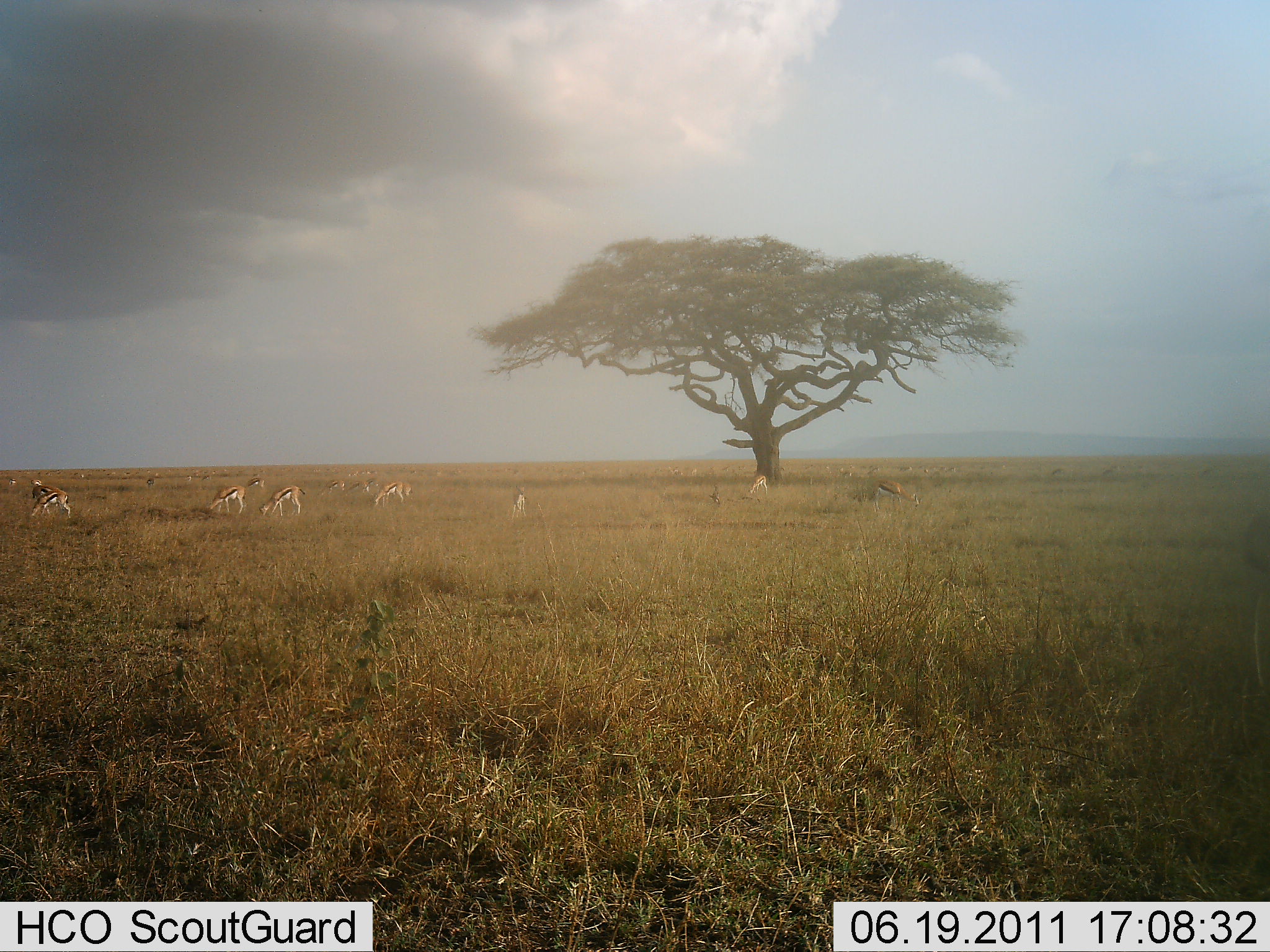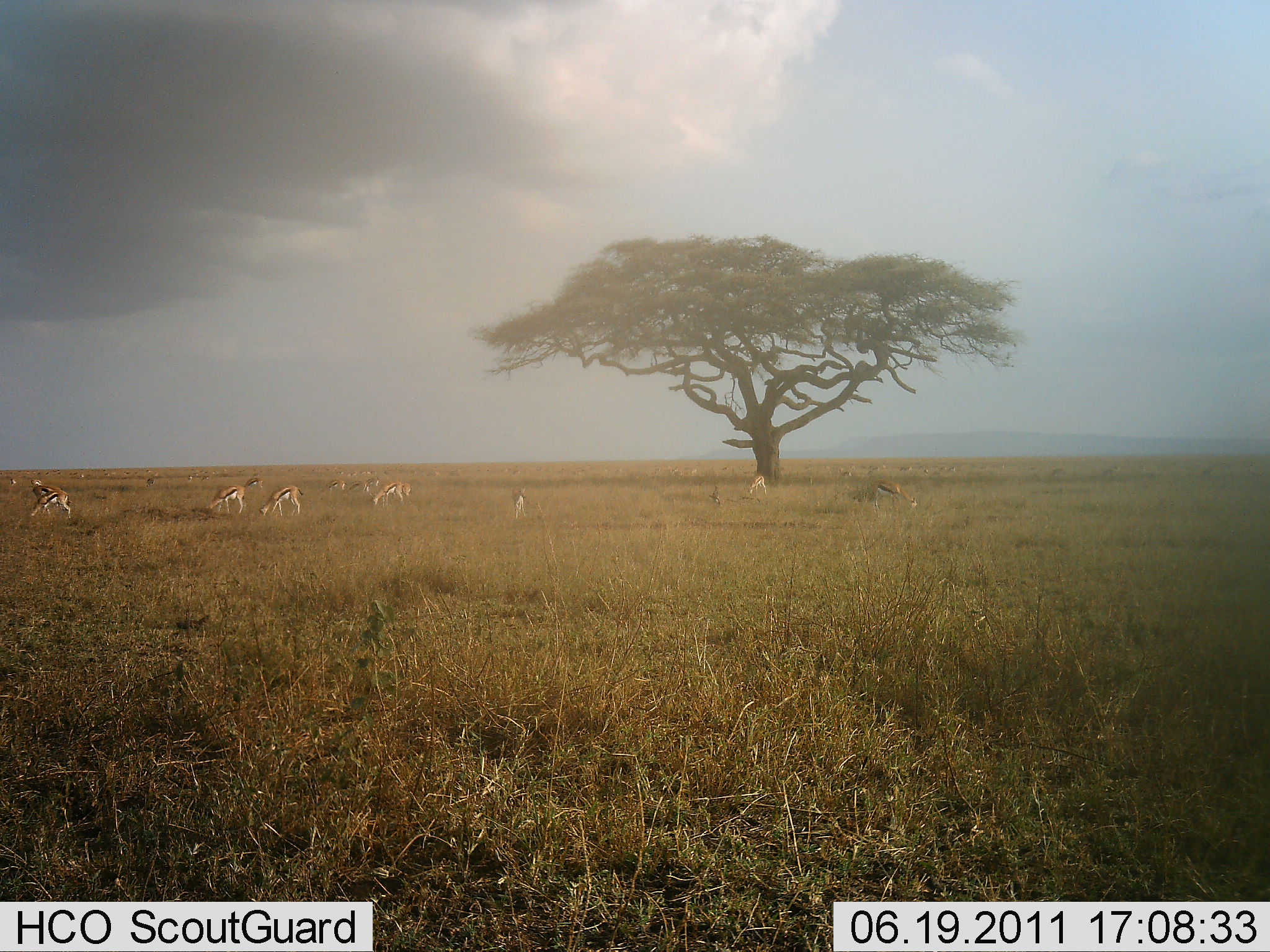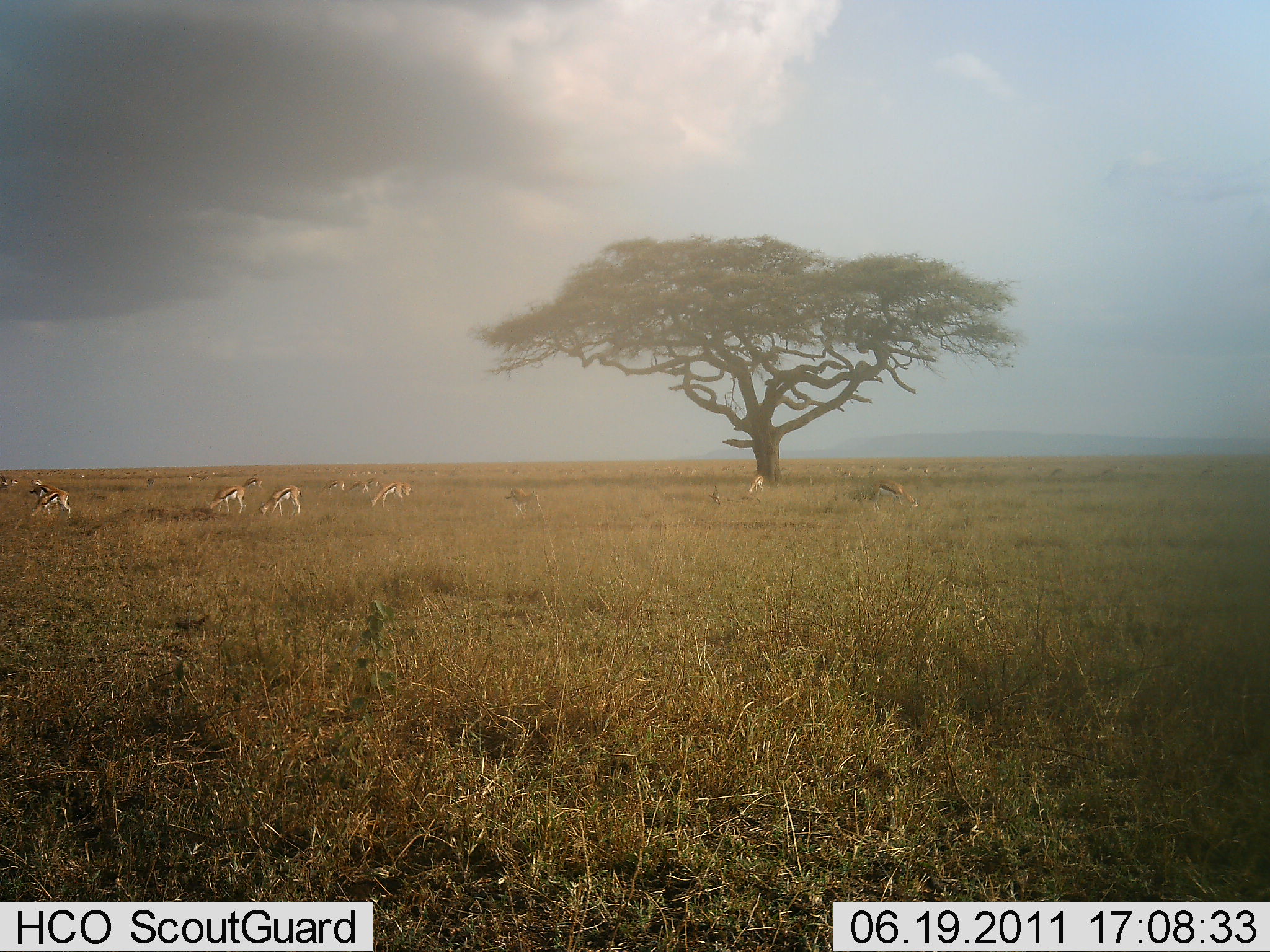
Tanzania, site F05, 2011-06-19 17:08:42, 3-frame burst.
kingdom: Animalia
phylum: Chordata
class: Mammalia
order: Artiodactyla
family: Bovidae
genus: Eudorcas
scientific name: Eudorcas thomsonii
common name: thomson's gazelle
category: gazellethomsons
Gazellethomsons (thomson's gazelle) (Eudorcas thomsonii), count 11-50. Behavior (volunteer vote fractions): standing 25%, resting 0%, moving 8%, interacting 0%. Young present (vote fraction): 0%. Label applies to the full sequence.